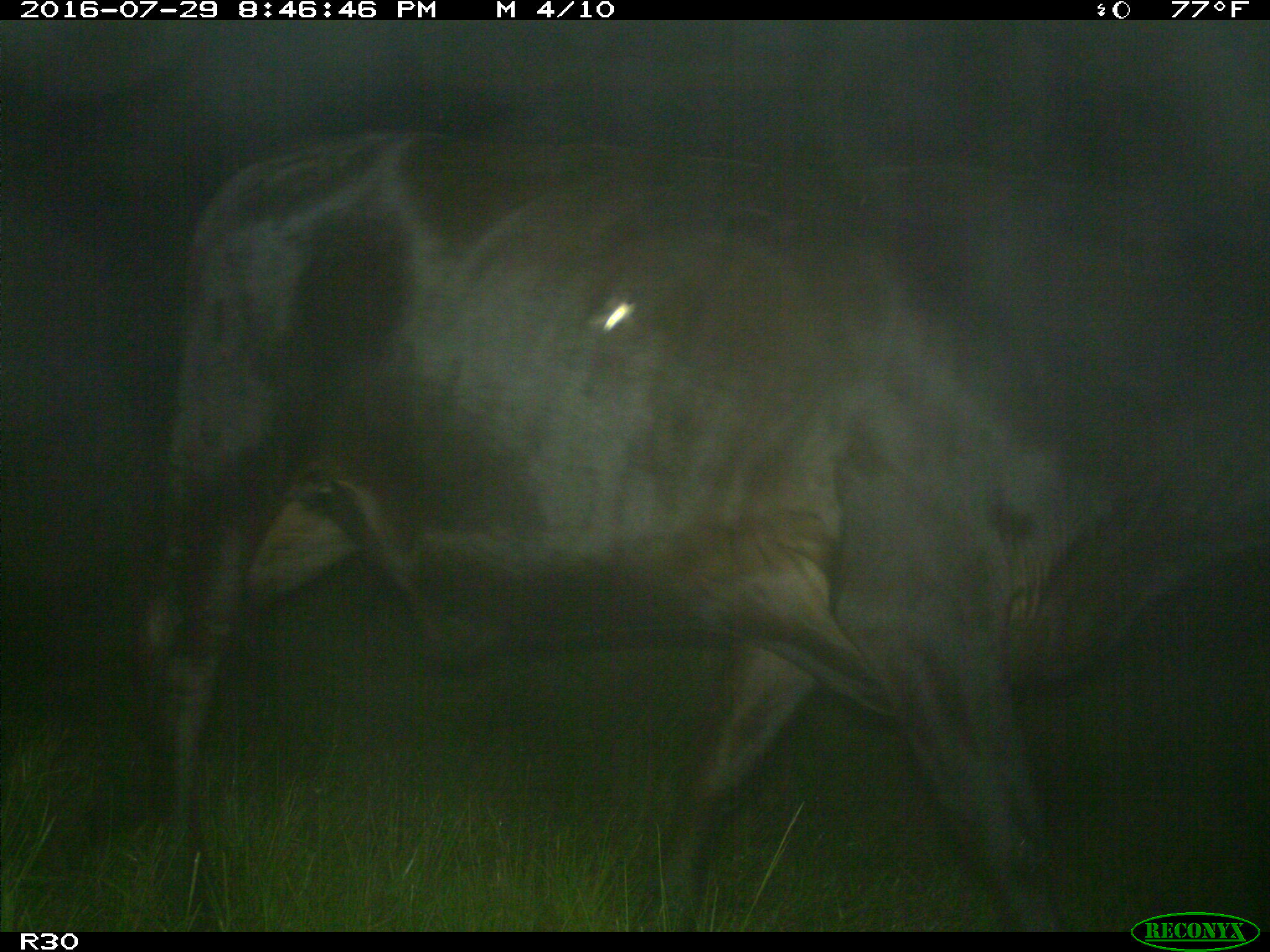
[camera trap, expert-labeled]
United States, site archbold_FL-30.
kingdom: Animalia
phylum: Chordata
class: Mammalia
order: Artiodactyla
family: Bovidae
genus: Bos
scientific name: Bos taurus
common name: domestic cow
Bos taurus (domestic cow).